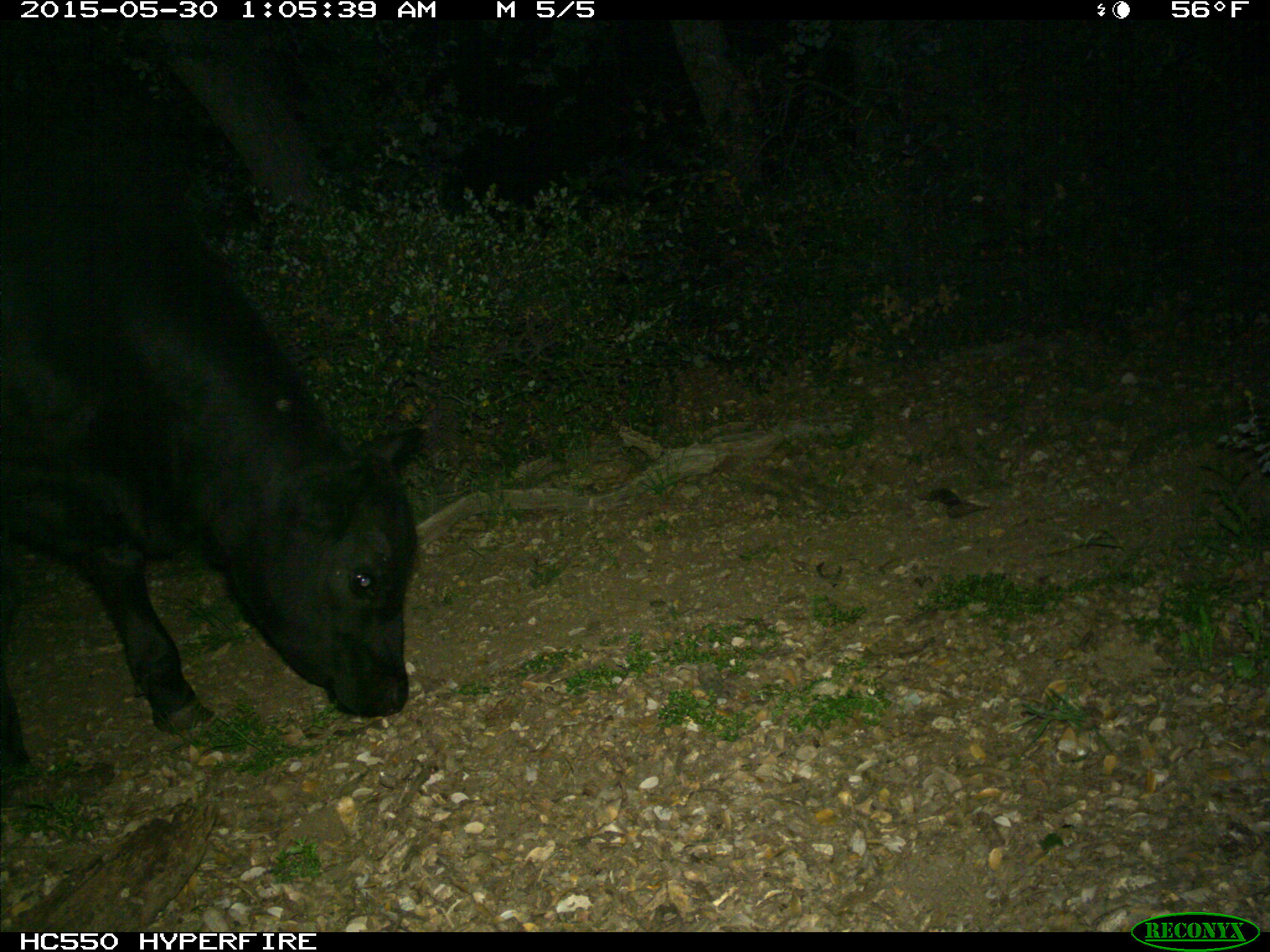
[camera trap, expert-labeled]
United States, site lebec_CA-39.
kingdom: Animalia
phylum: Chordata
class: Mammalia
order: Artiodactyla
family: Bovidae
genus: Bos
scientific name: Bos taurus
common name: domestic cow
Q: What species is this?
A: Bos taurus (domestic cow).